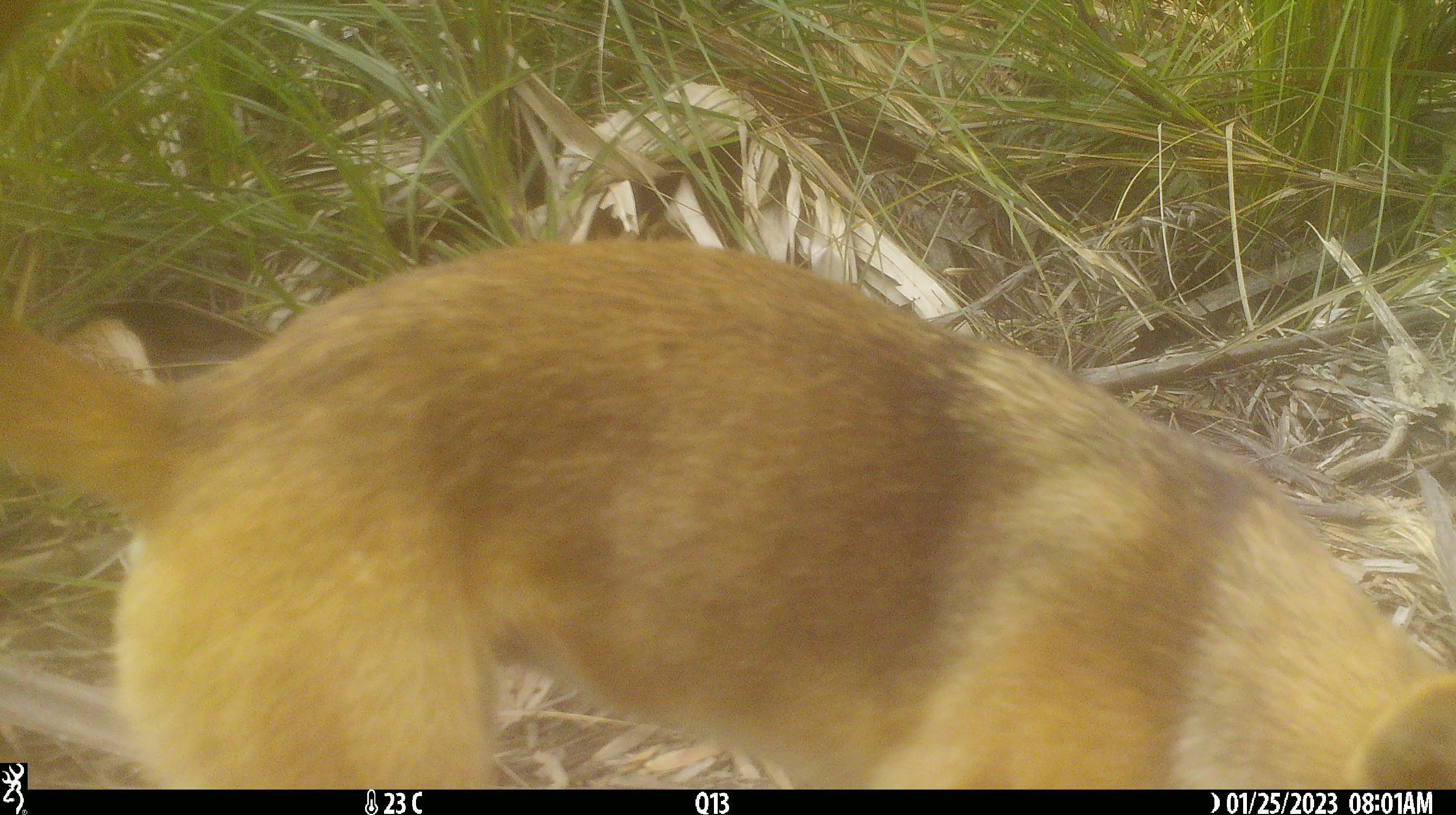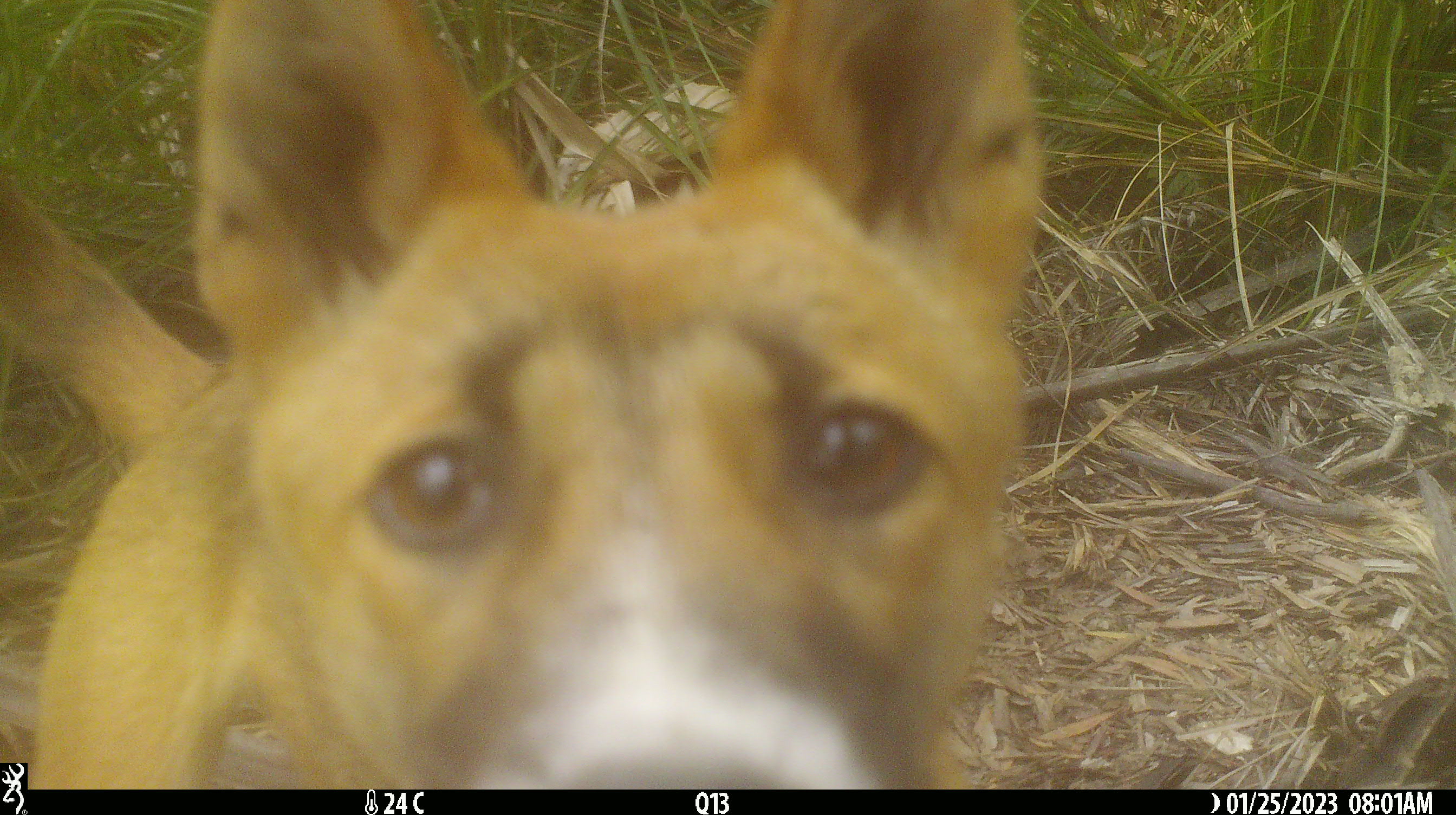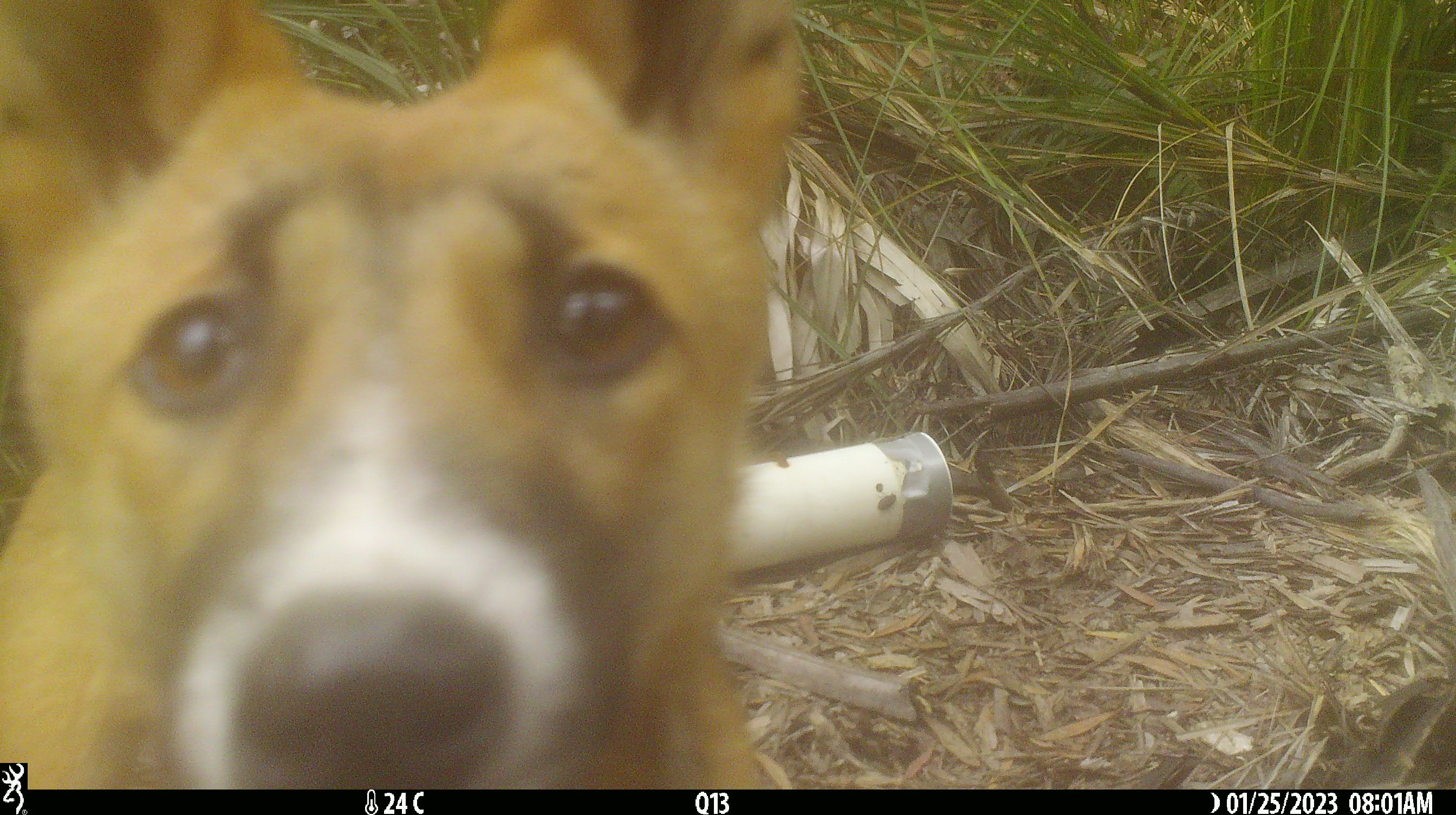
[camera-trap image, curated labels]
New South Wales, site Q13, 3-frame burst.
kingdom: Animalia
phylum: Chordata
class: Mammalia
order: Carnivora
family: Canidae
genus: Canis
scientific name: Canis familiaris dingo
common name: dingo